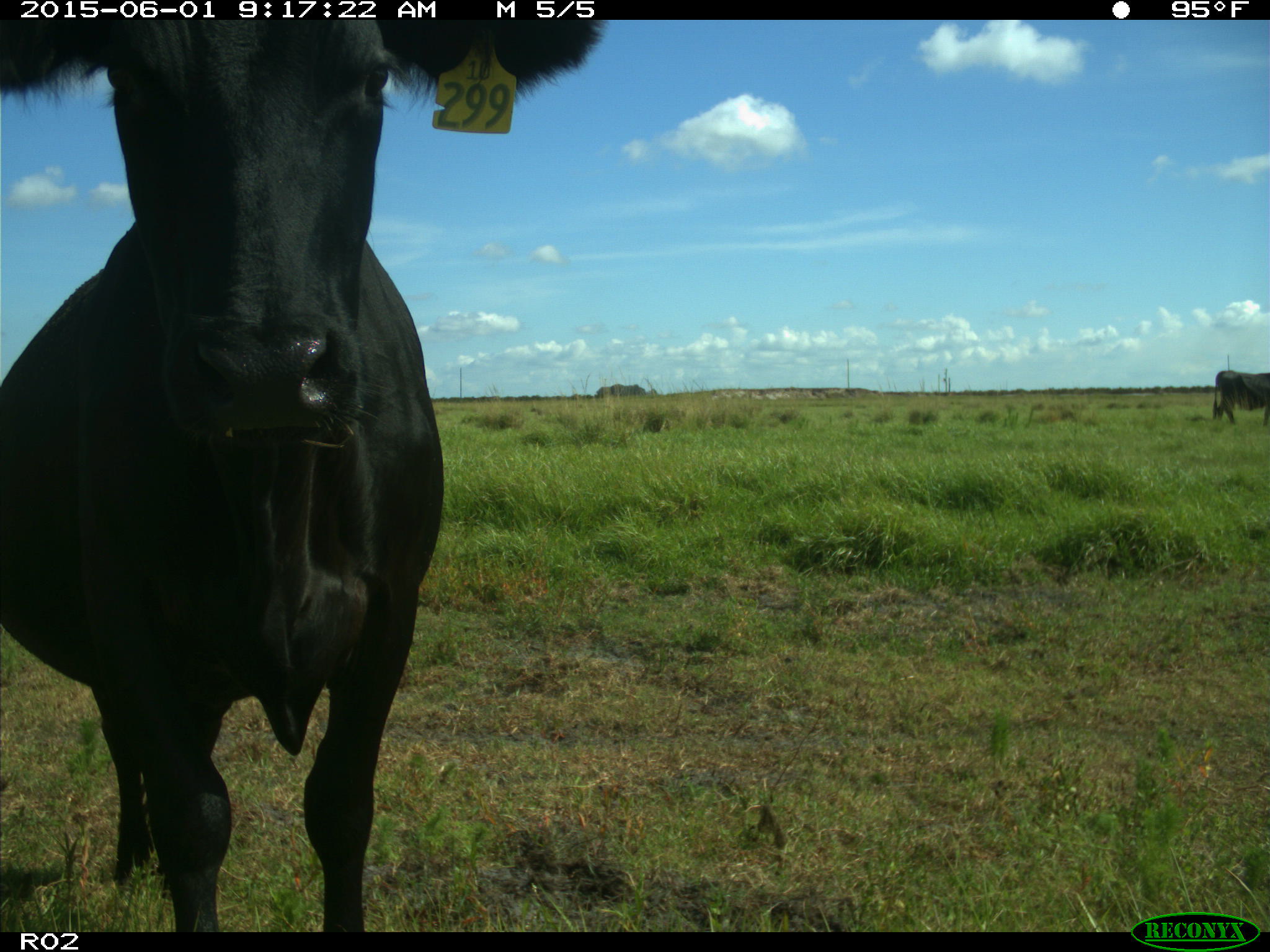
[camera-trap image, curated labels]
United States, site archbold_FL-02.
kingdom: Animalia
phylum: Chordata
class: Mammalia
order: Artiodactyla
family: Bovidae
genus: Bos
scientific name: Bos taurus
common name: domestic cow